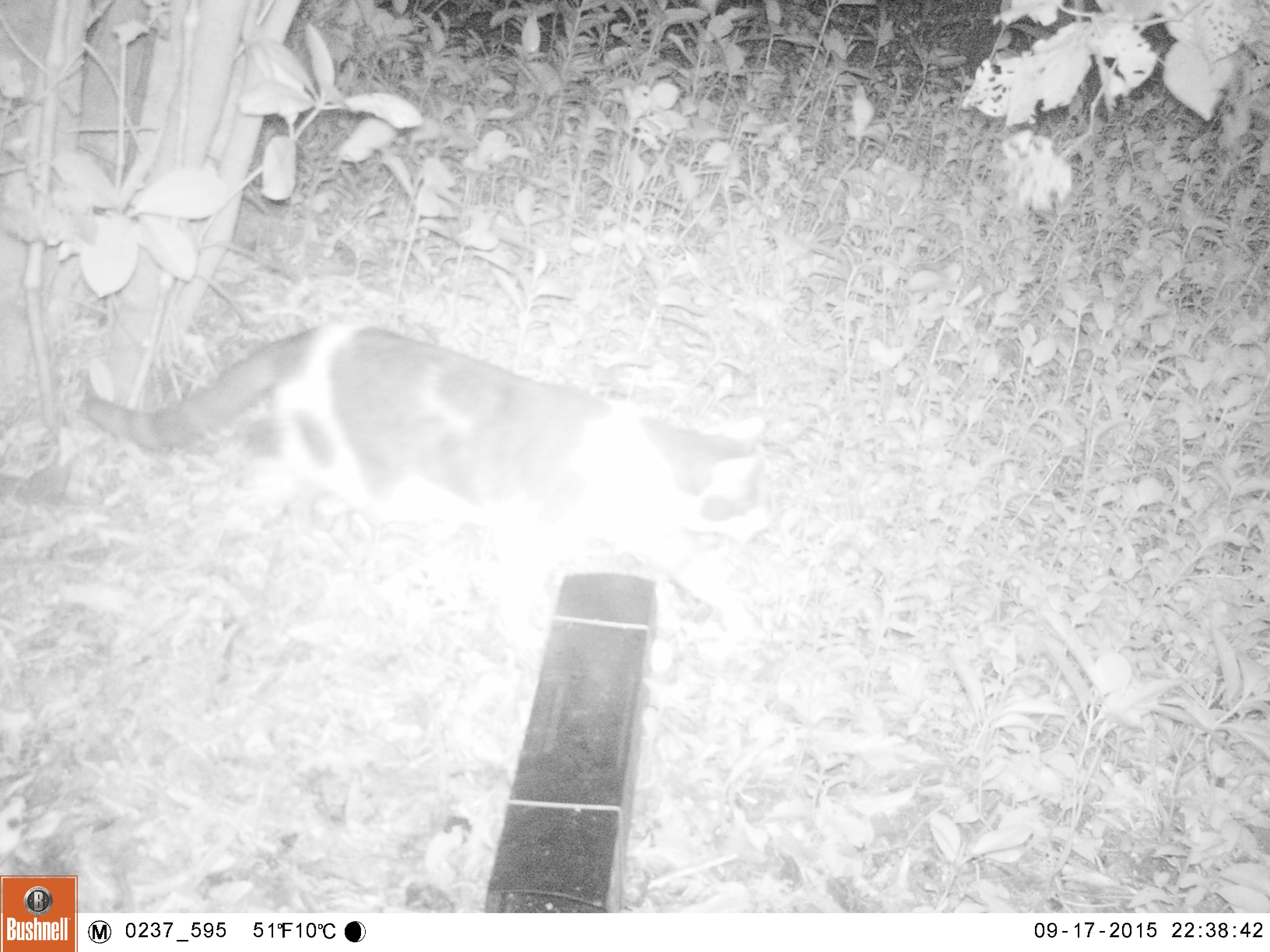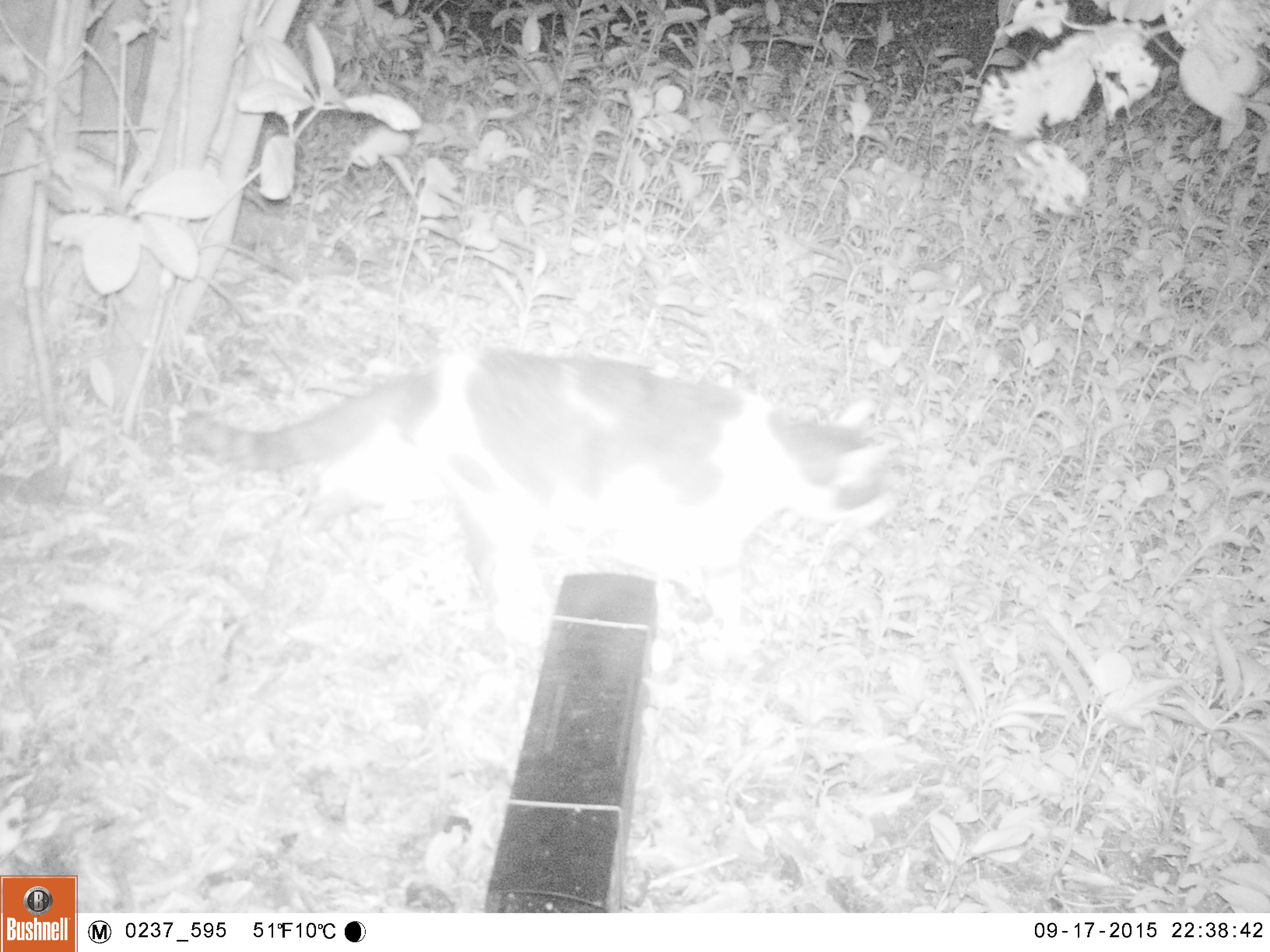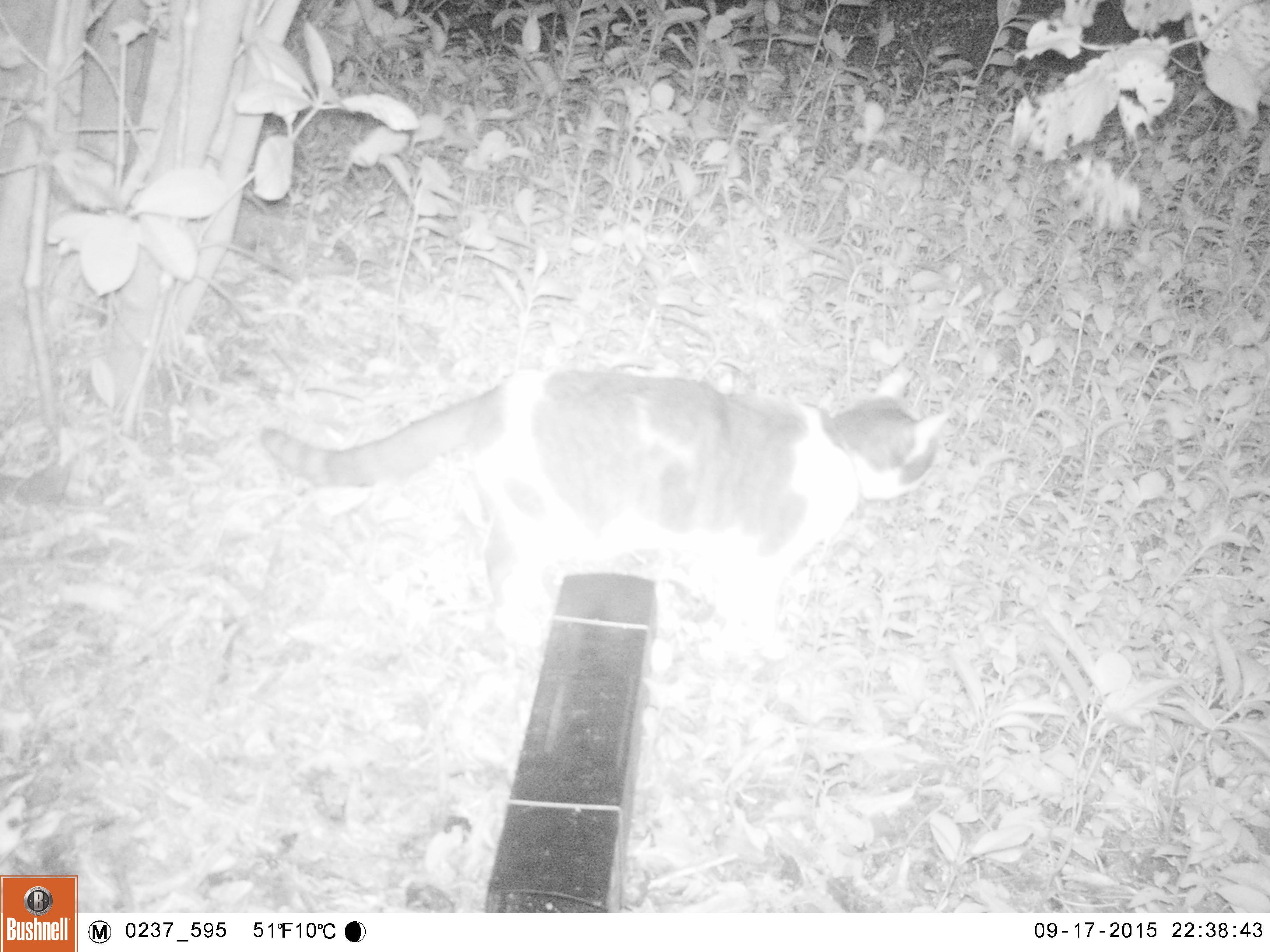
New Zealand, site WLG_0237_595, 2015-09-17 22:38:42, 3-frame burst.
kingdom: Animalia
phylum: Chordata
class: Mammalia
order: Carnivora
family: Felidae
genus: Felis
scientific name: Felis catus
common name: domestic cat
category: cat